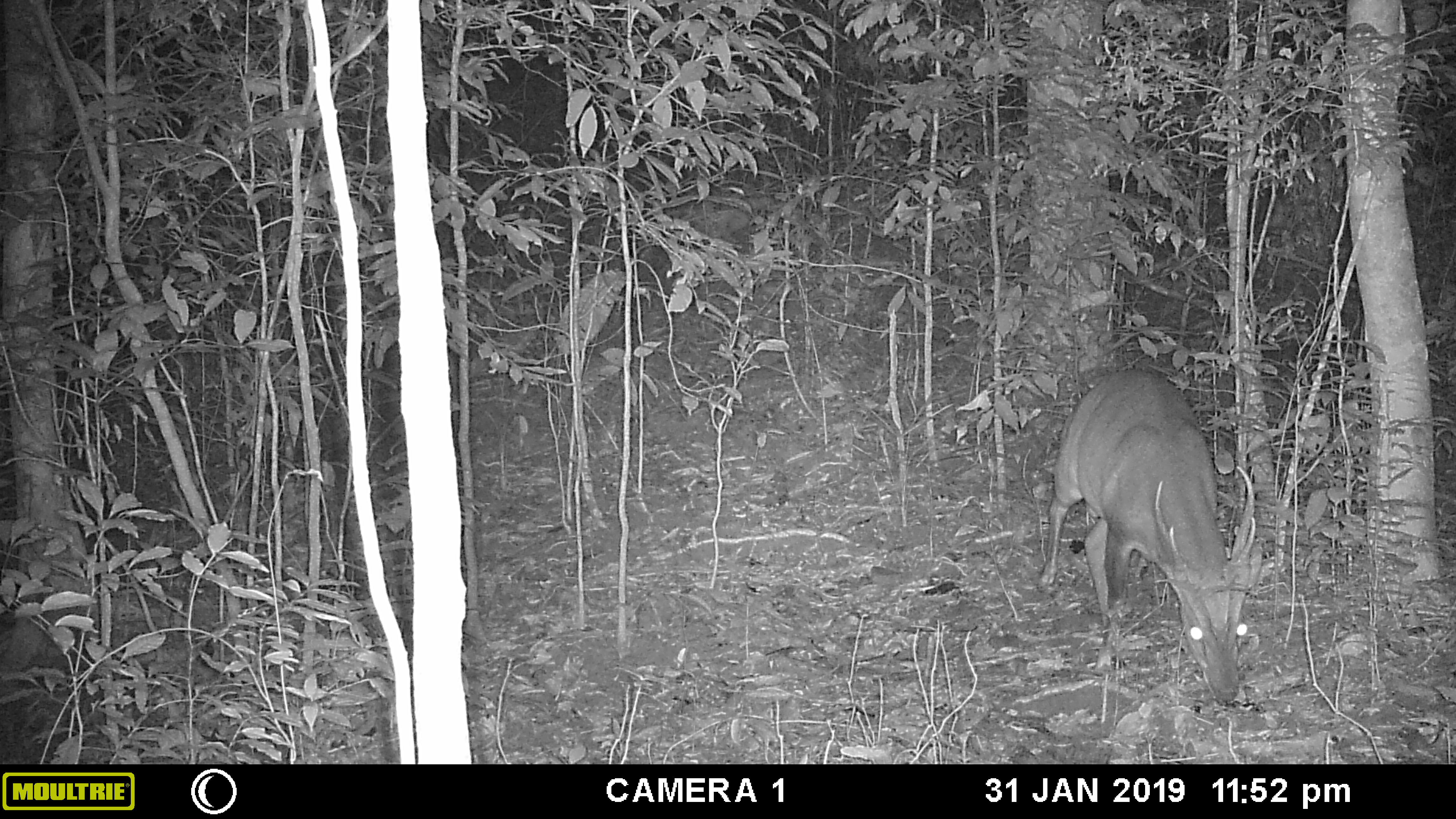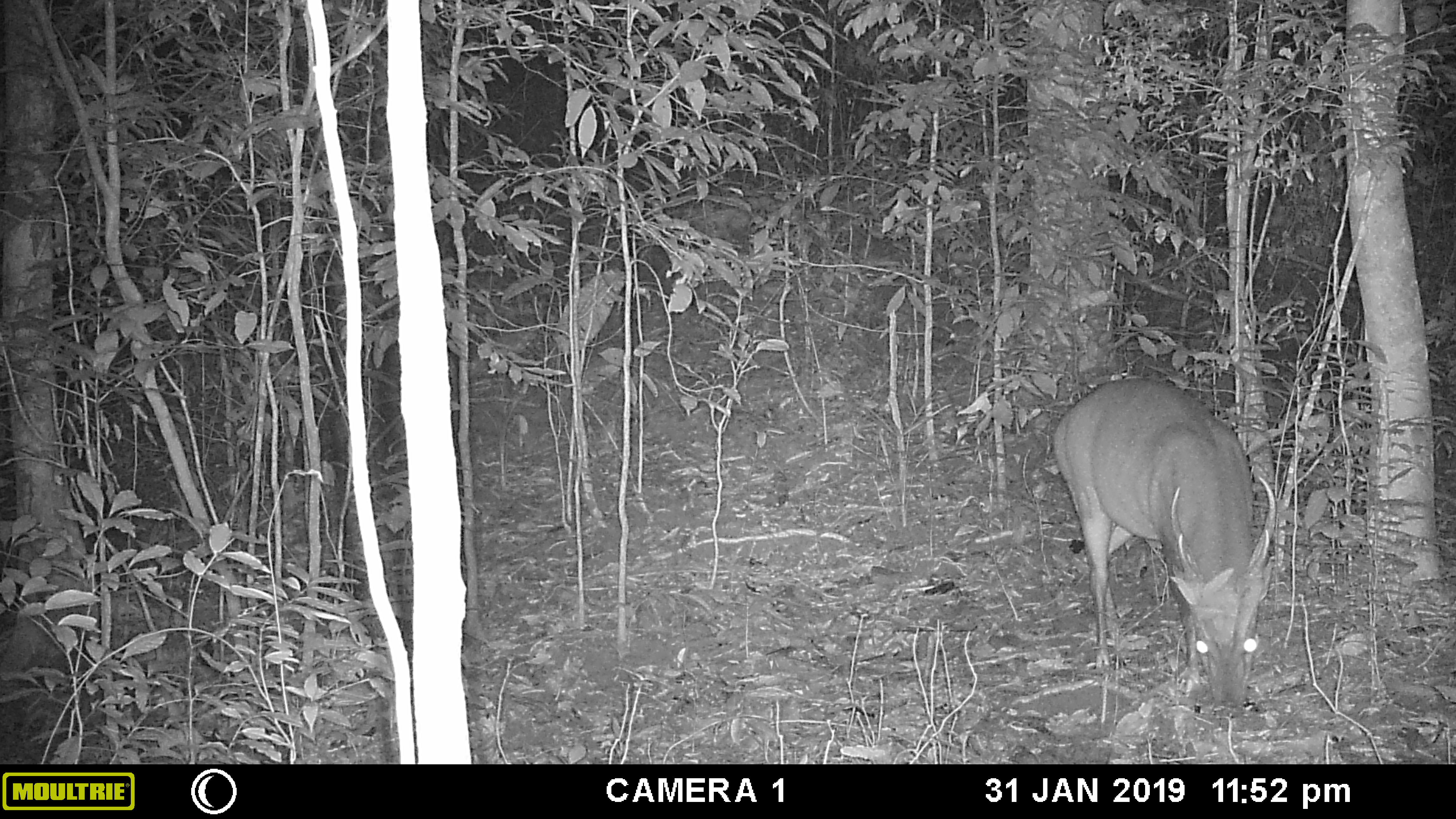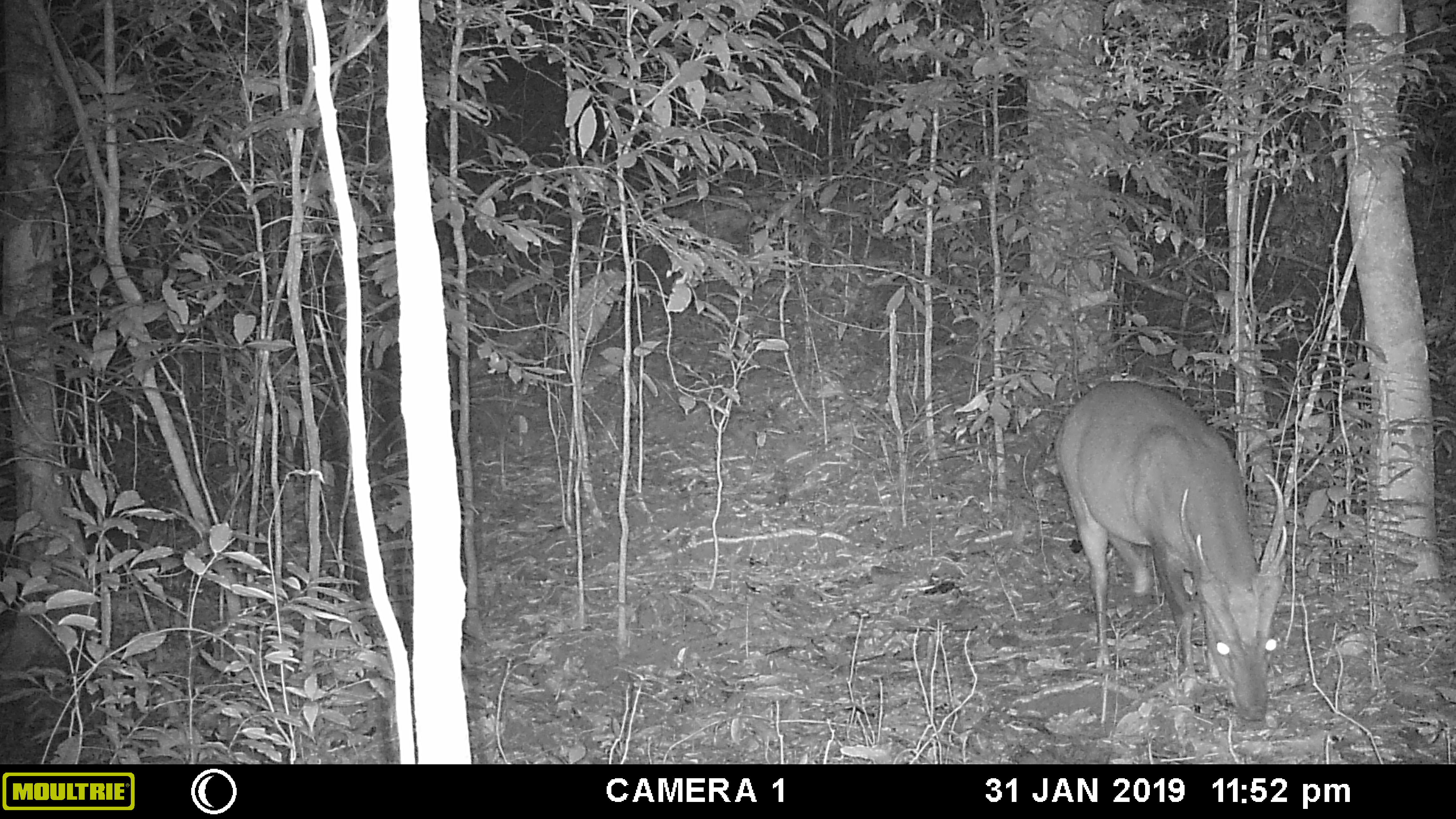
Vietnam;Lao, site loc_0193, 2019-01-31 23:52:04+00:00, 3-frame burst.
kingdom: Animalia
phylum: Chordata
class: Mammalia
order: Artiodactyla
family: Cervidae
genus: Muntiacus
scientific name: Muntiacus vuquangensis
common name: large-antlered muntjac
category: large antlered muntjac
Large antlered muntjac (large-antlered muntjac) (Muntiacus vuquangensis). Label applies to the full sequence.